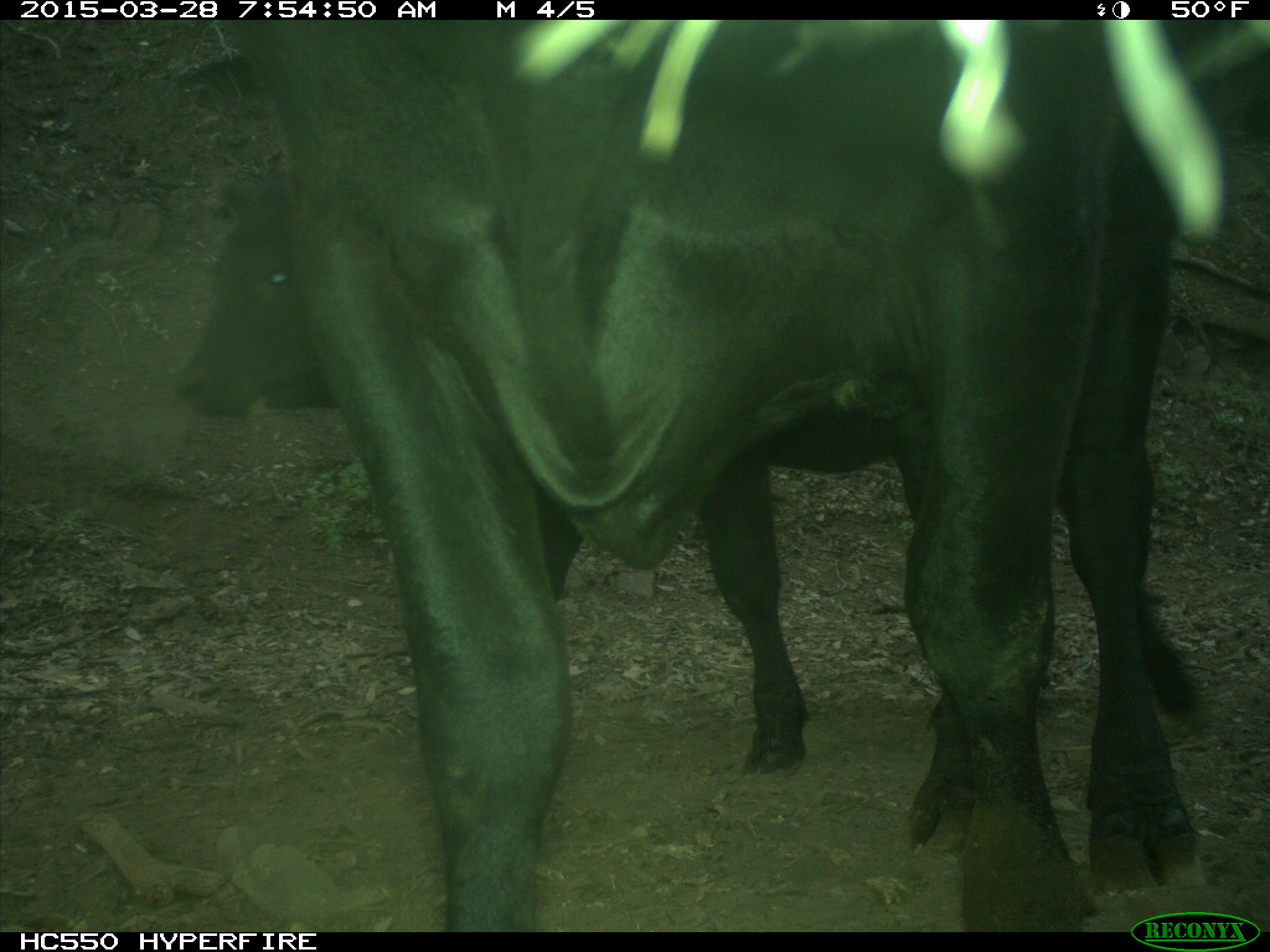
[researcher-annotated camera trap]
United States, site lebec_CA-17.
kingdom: Animalia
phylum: Chordata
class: Mammalia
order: Artiodactyla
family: Bovidae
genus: Bos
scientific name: Bos taurus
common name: domestic cow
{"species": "Bos taurus (domestic cow)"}